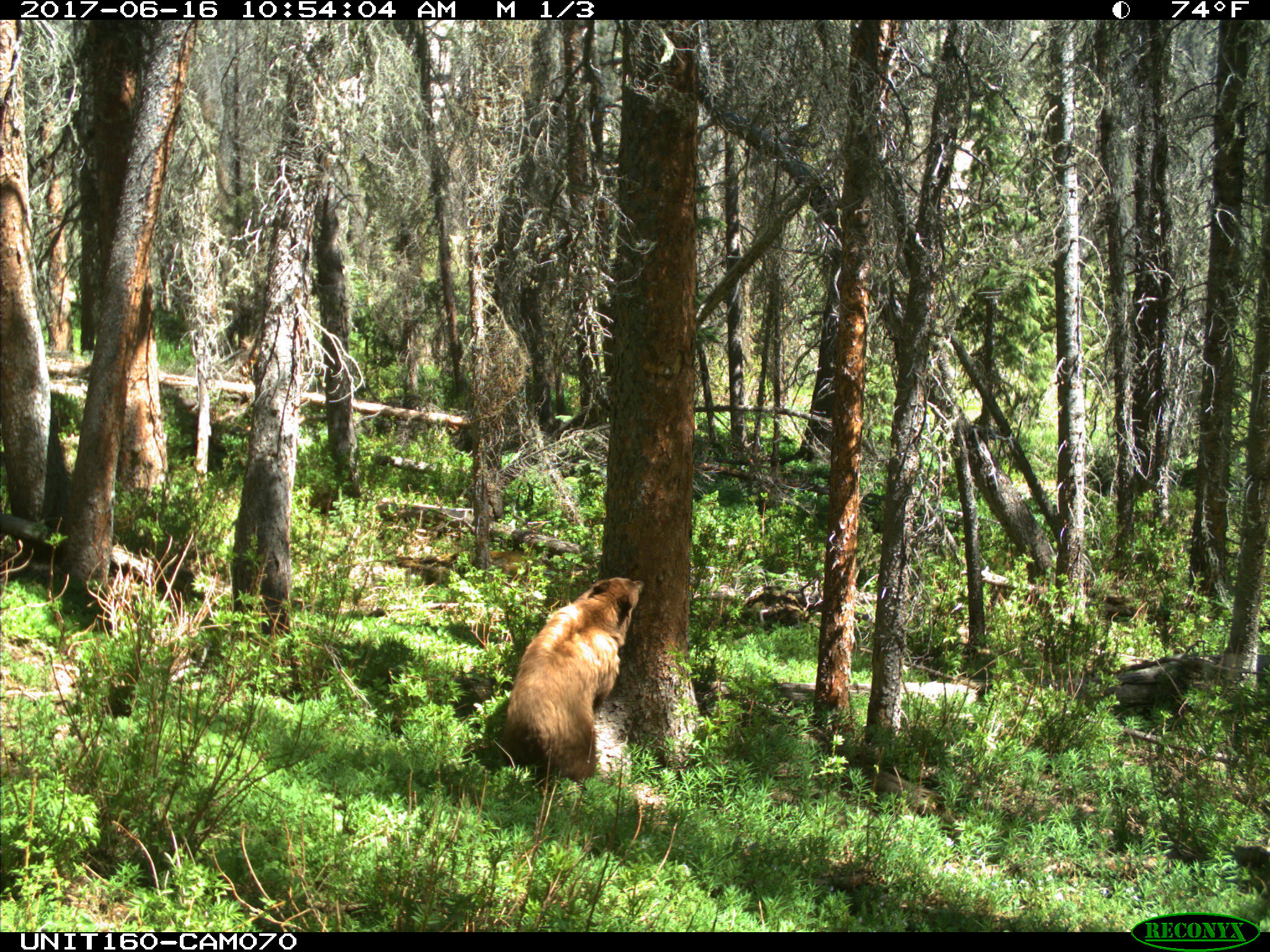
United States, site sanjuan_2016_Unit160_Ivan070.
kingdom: Animalia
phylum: Chordata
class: Mammalia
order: Carnivora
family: Ursidae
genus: Ursus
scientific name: Ursus americanus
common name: american black bear